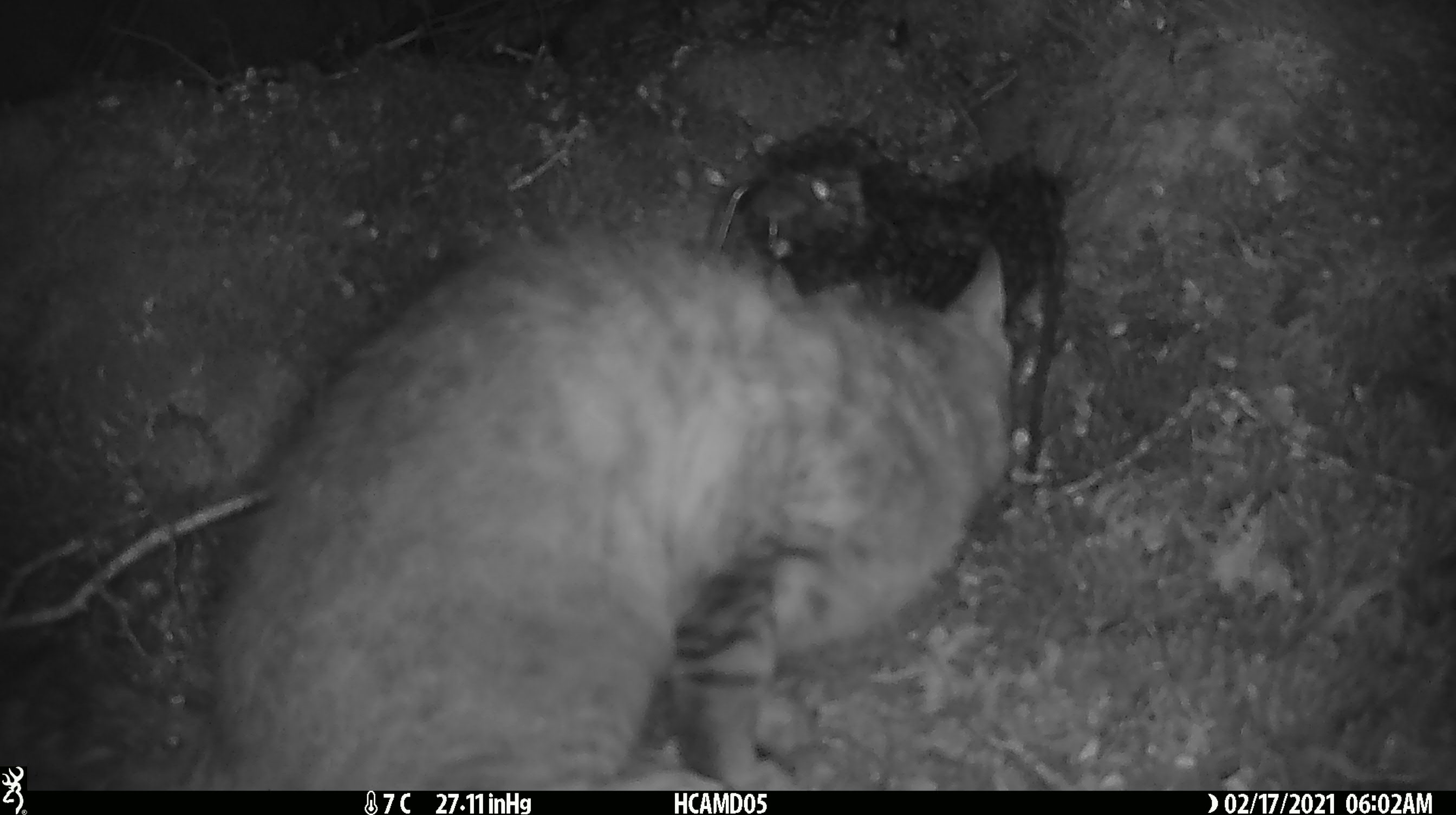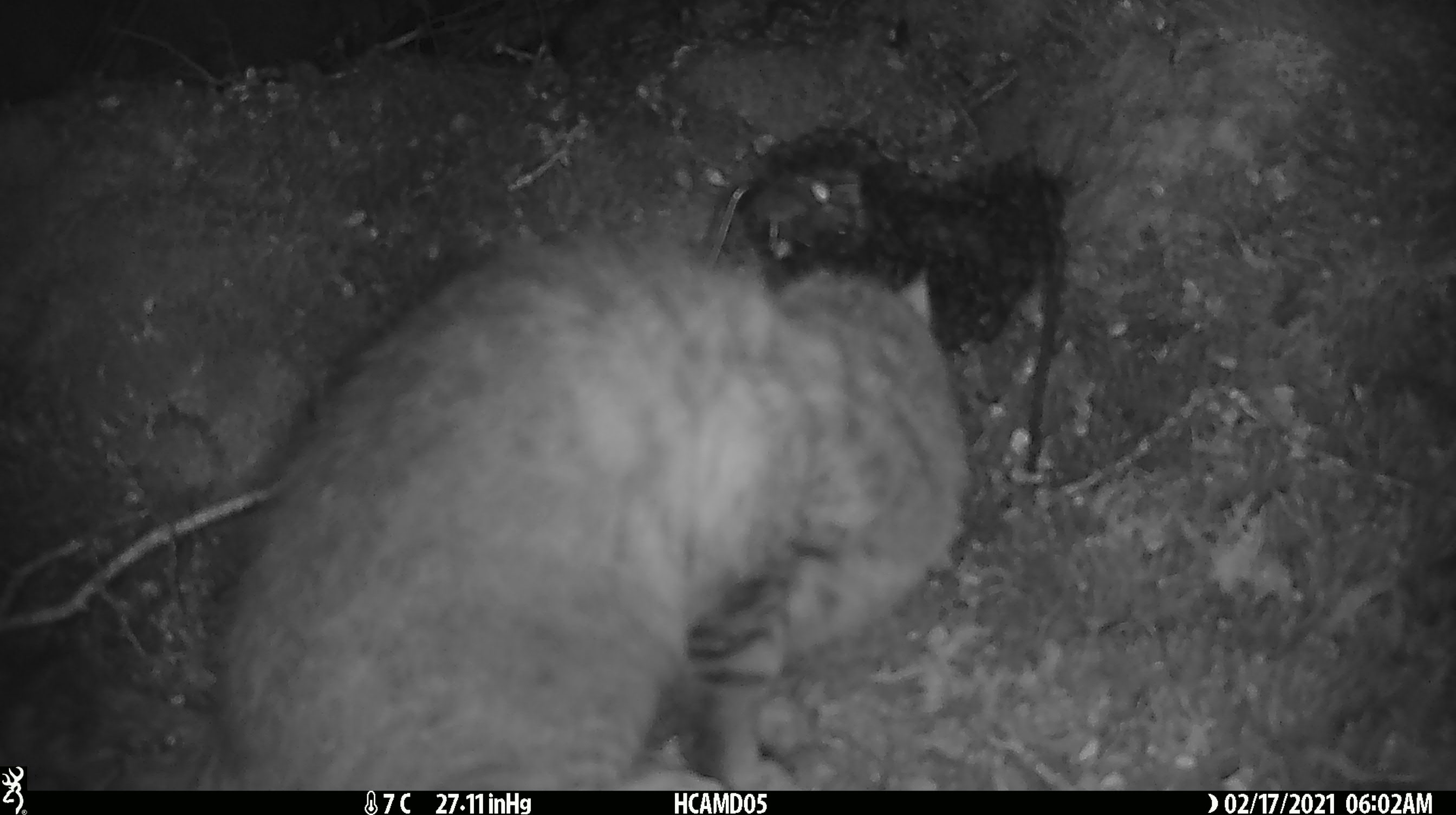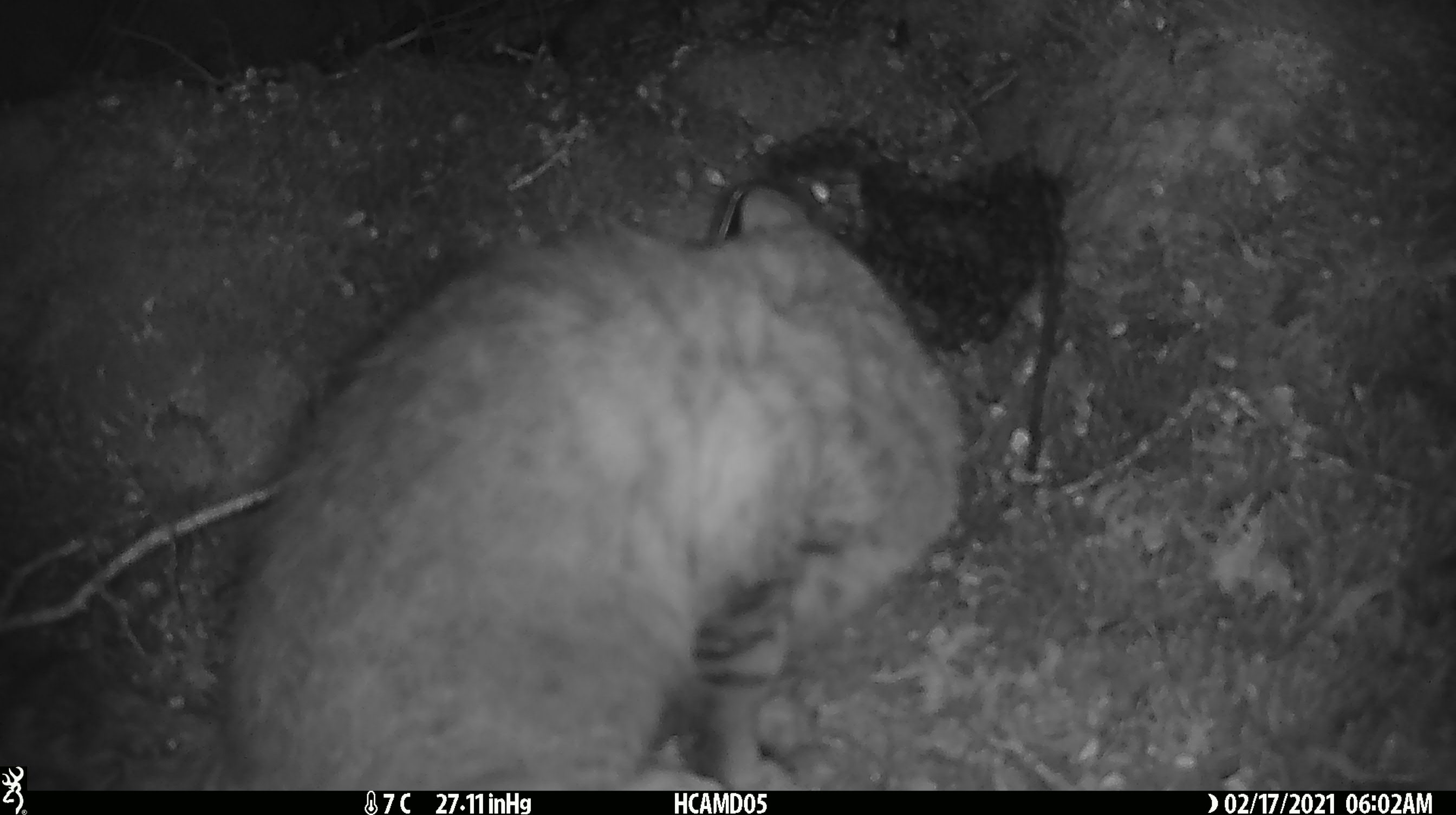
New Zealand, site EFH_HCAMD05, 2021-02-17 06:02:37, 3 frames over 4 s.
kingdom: Animalia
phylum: Chordata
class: Mammalia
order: Carnivora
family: Felidae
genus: Felis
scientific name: Felis catus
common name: domestic cat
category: cat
Cat (domestic cat) (Felis catus).